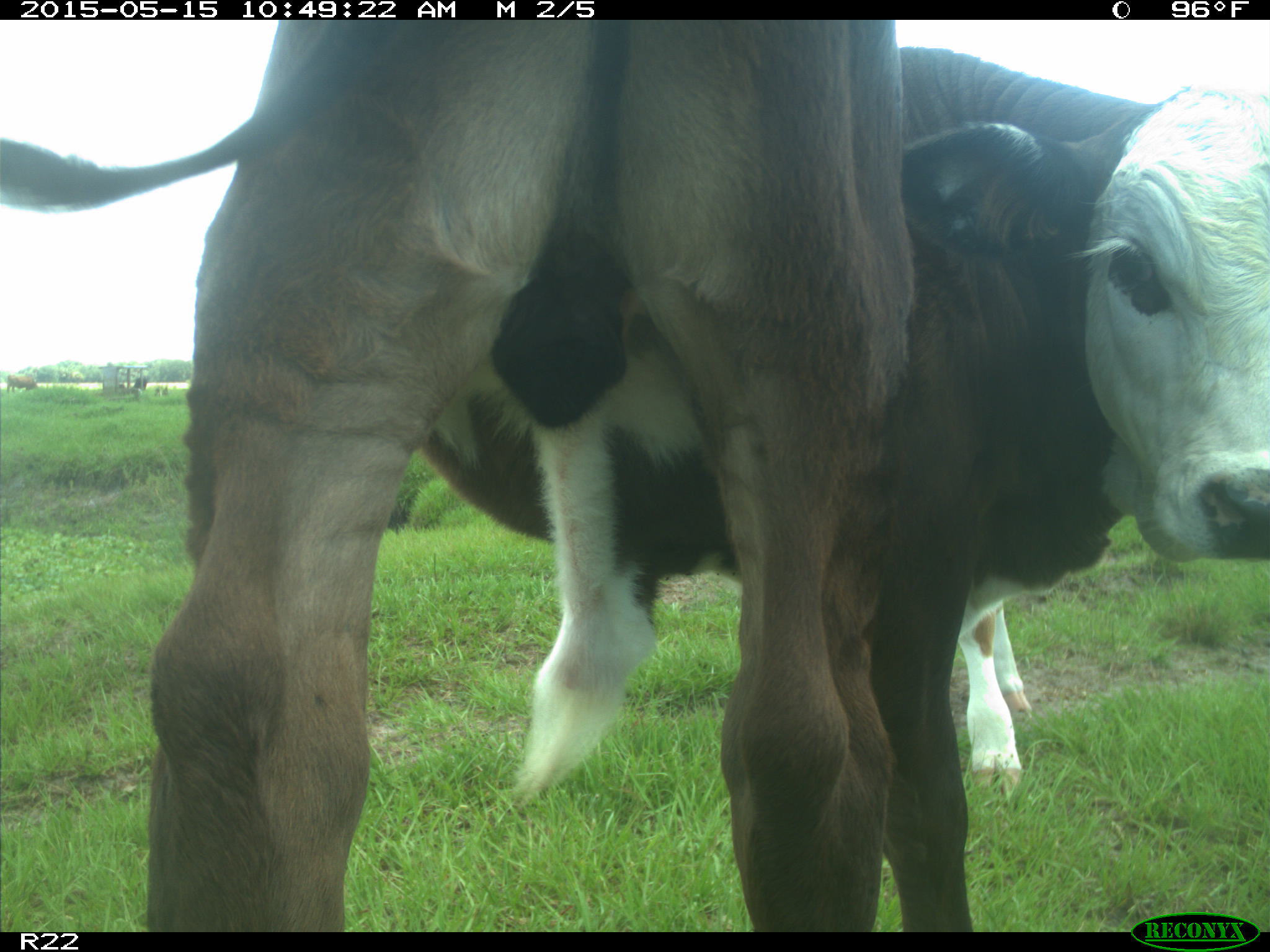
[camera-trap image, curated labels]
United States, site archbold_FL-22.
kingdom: Animalia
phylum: Chordata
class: Mammalia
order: Artiodactyla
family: Bovidae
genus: Bos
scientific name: Bos taurus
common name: domestic cow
Bos taurus (domestic cow).